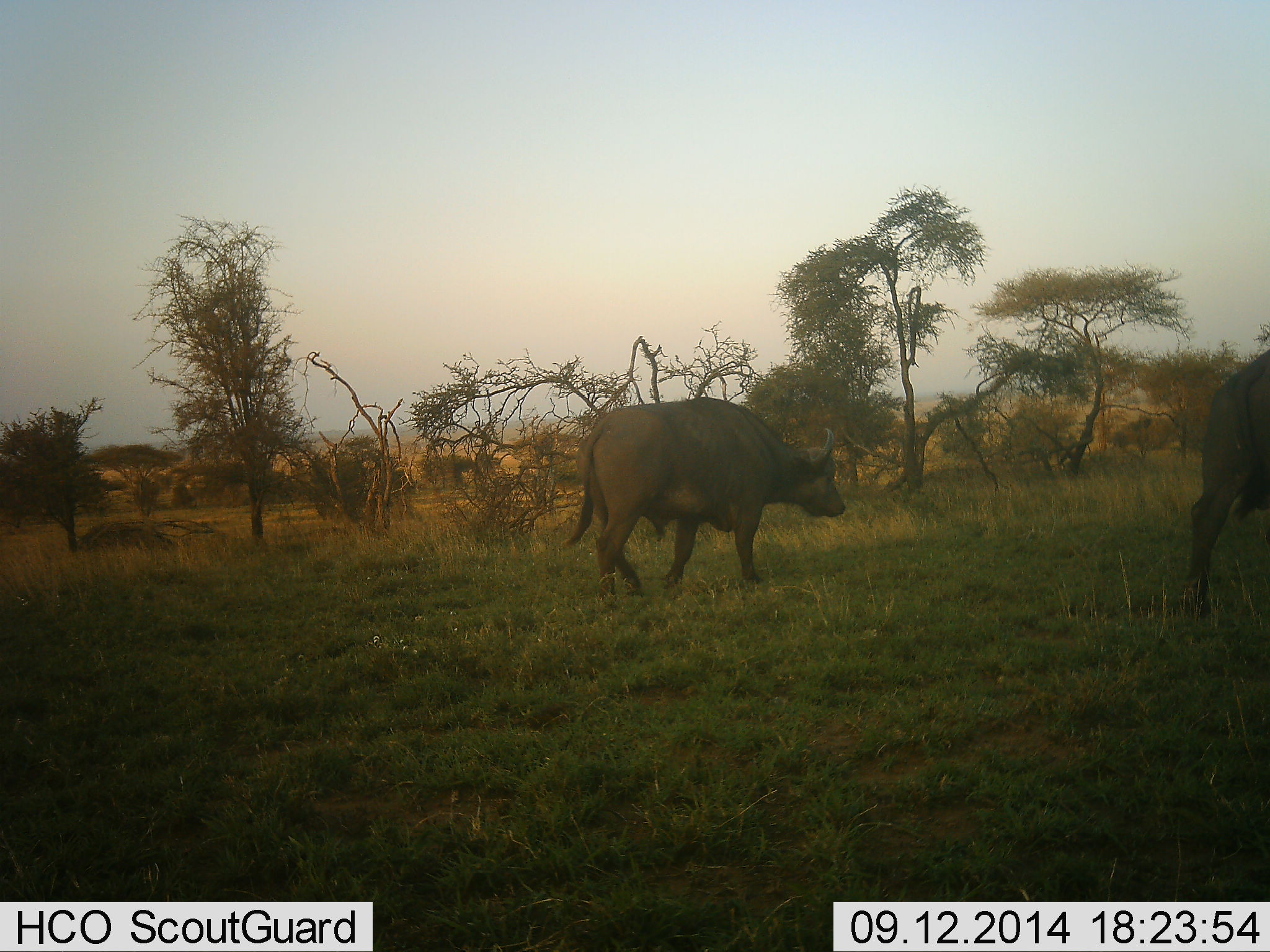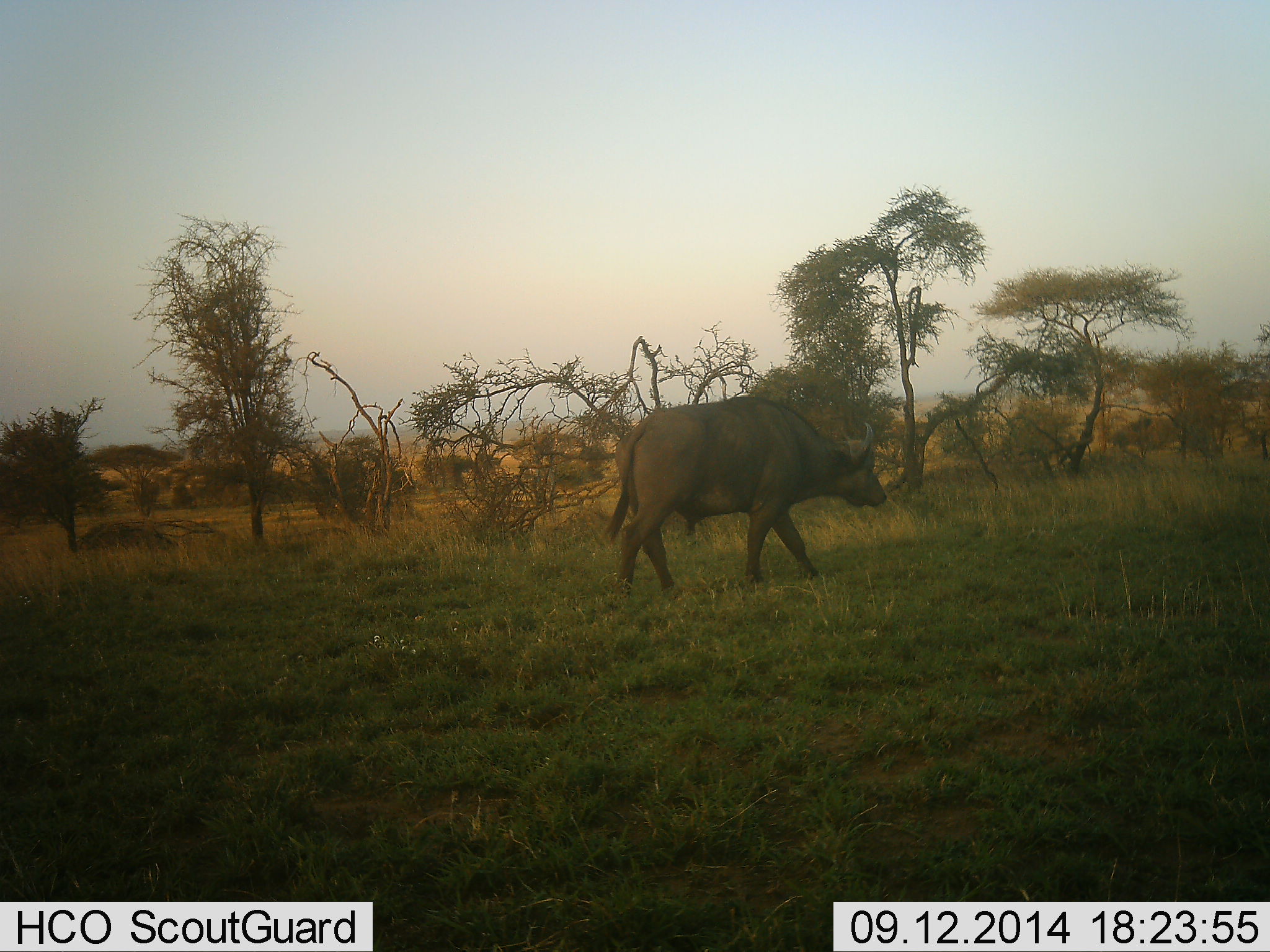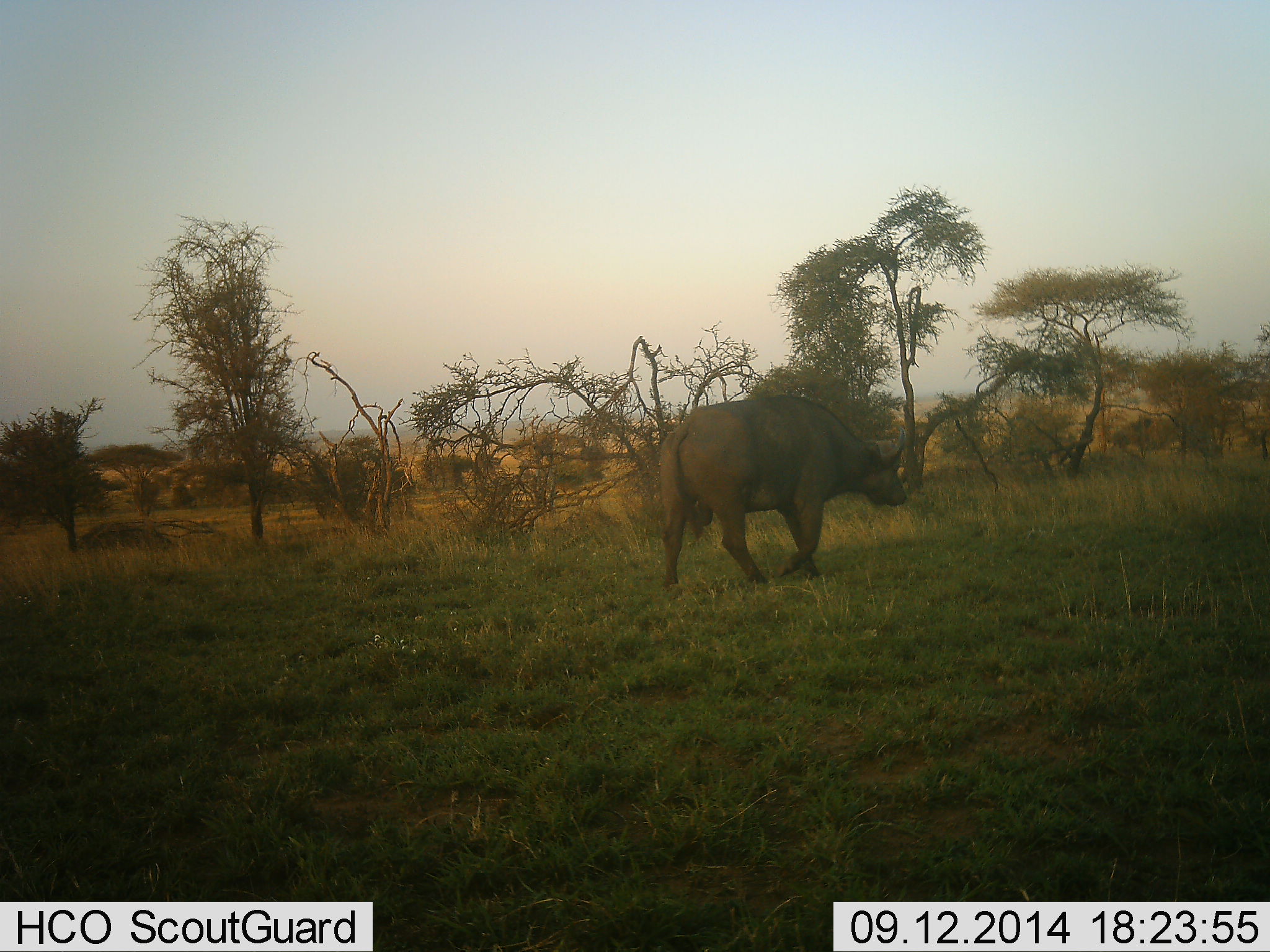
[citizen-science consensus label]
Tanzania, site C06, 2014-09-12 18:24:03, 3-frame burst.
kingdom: Animalia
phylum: Chordata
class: Mammalia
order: Artiodactyla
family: Bovidae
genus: Syncerus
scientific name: Syncerus caffer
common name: cape buffalo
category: buffalo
Buffalo (cape buffalo) (Syncerus caffer), count 2. Behavior (volunteer vote fractions): standing 10%, resting 0%, moving 100%, interacting 0%. Young present (vote fraction): 0%. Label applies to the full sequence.